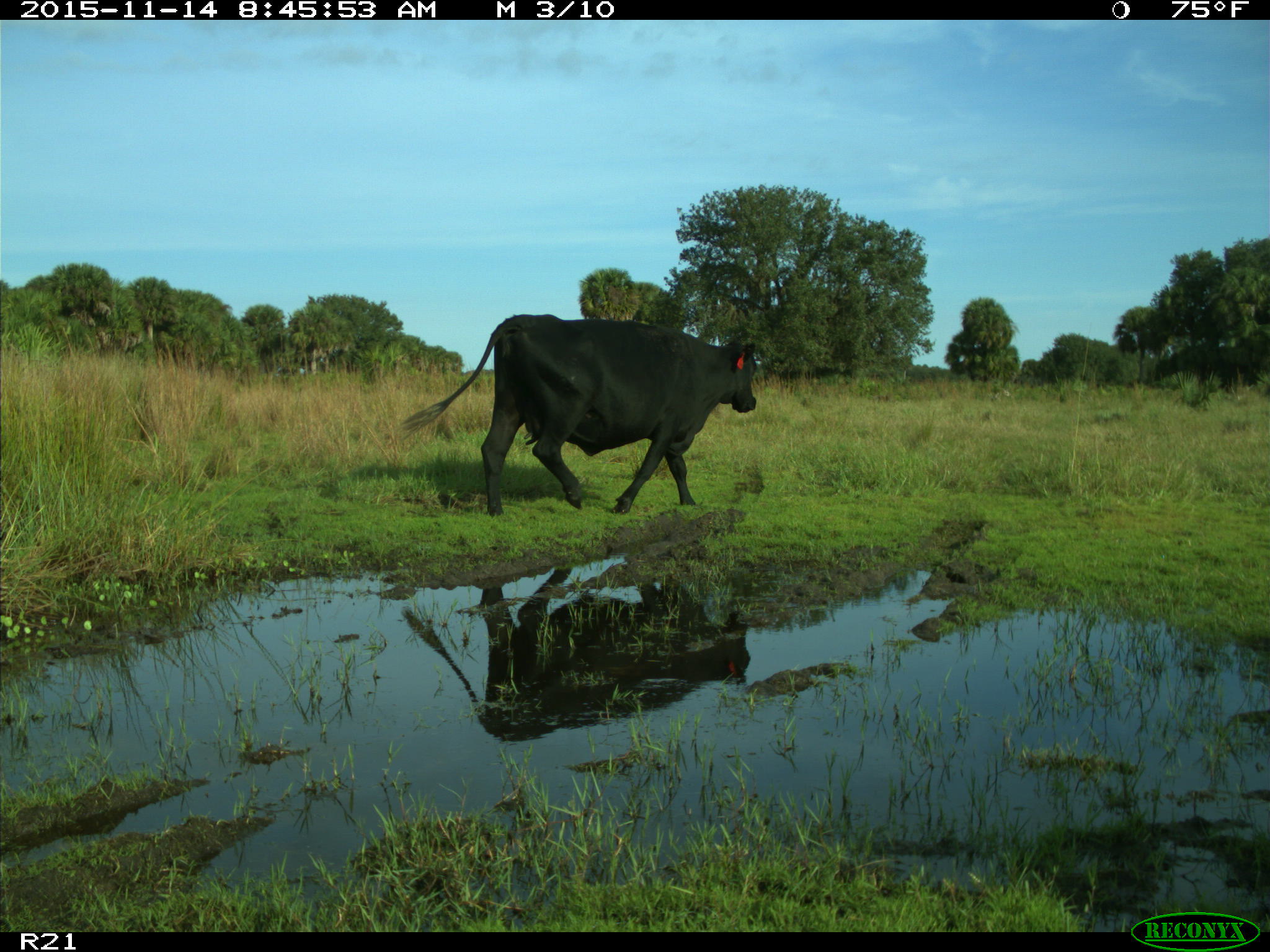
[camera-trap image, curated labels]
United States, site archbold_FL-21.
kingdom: Animalia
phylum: Chordata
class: Mammalia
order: Artiodactyla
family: Bovidae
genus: Bos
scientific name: Bos taurus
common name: domestic cow